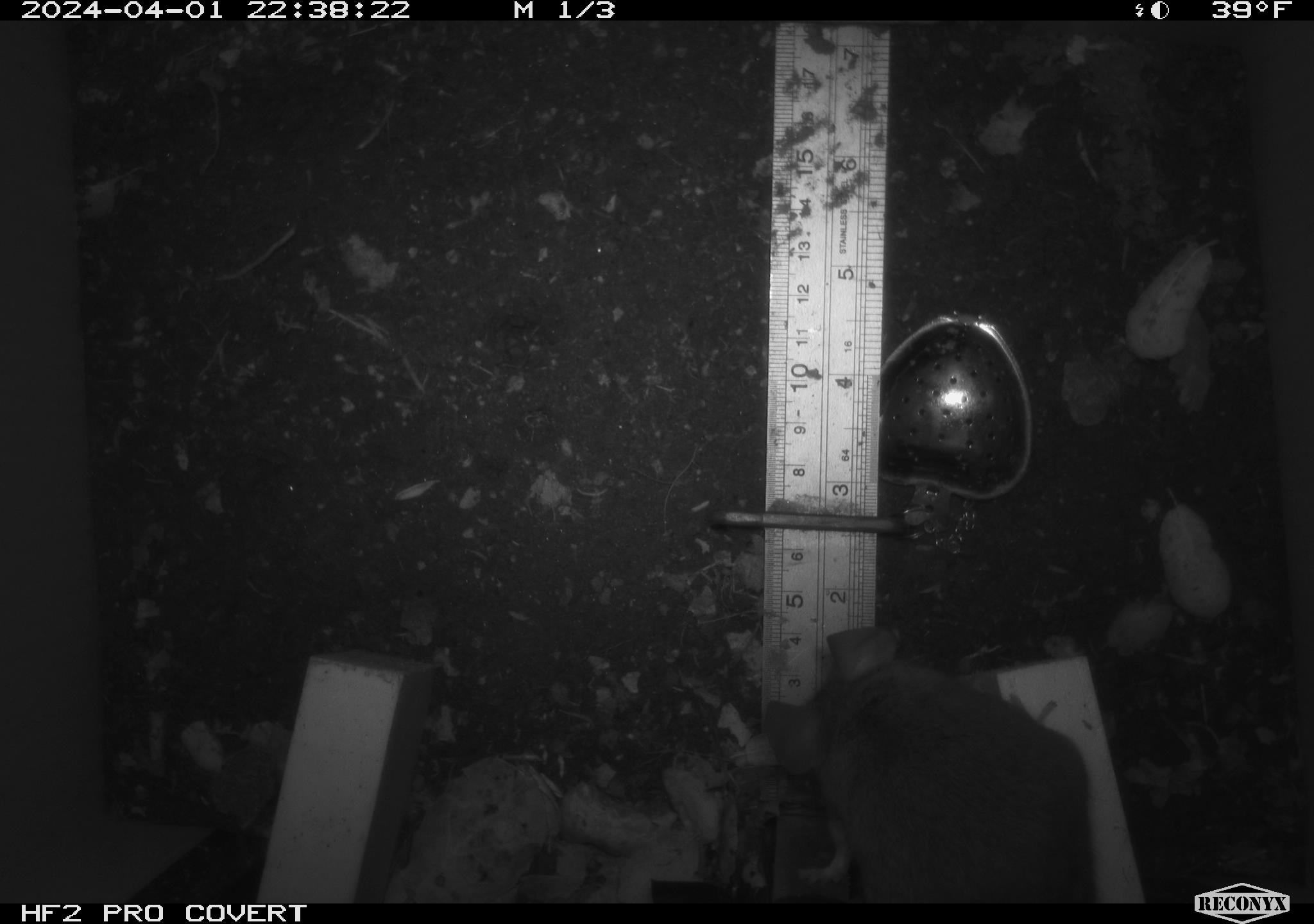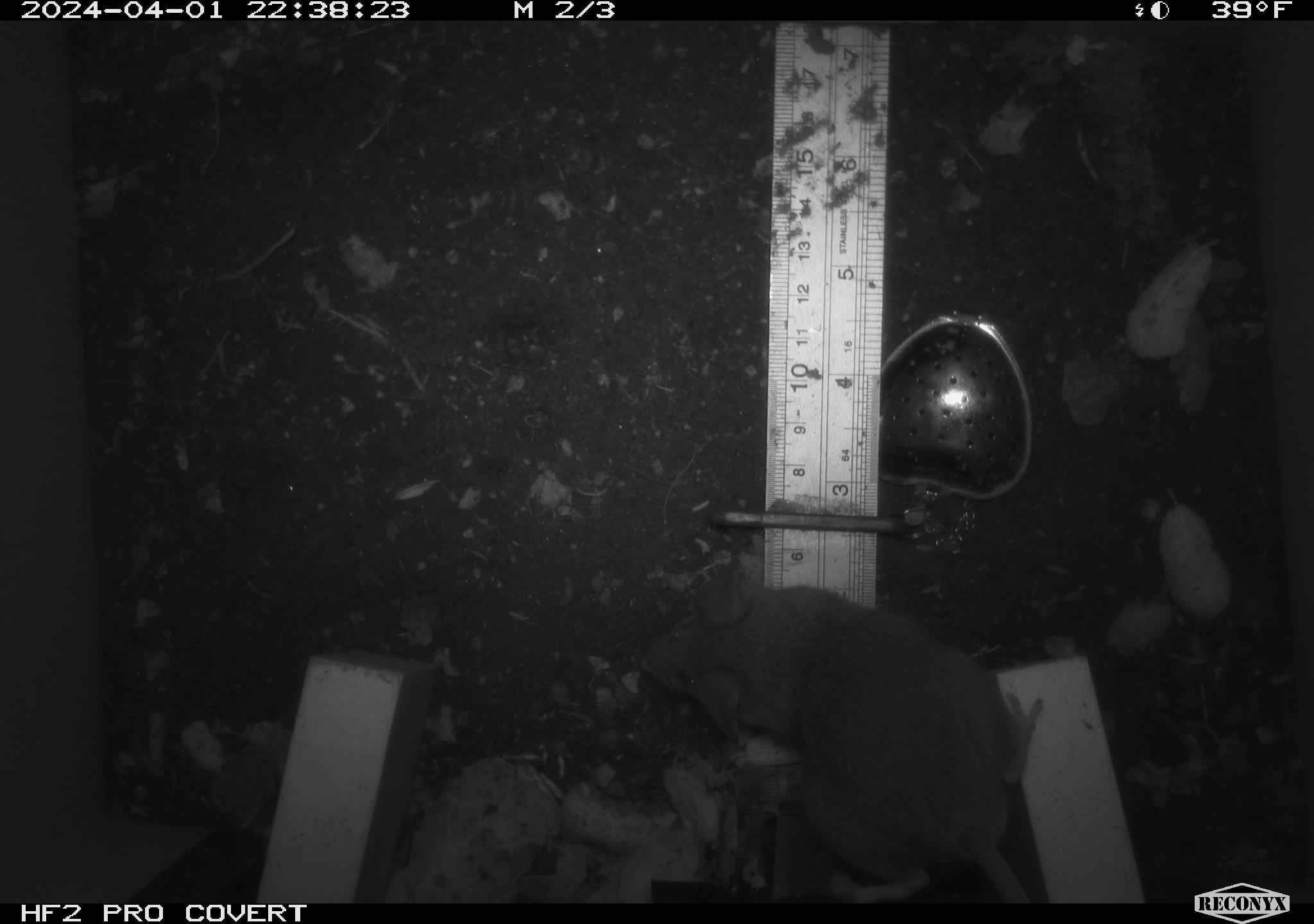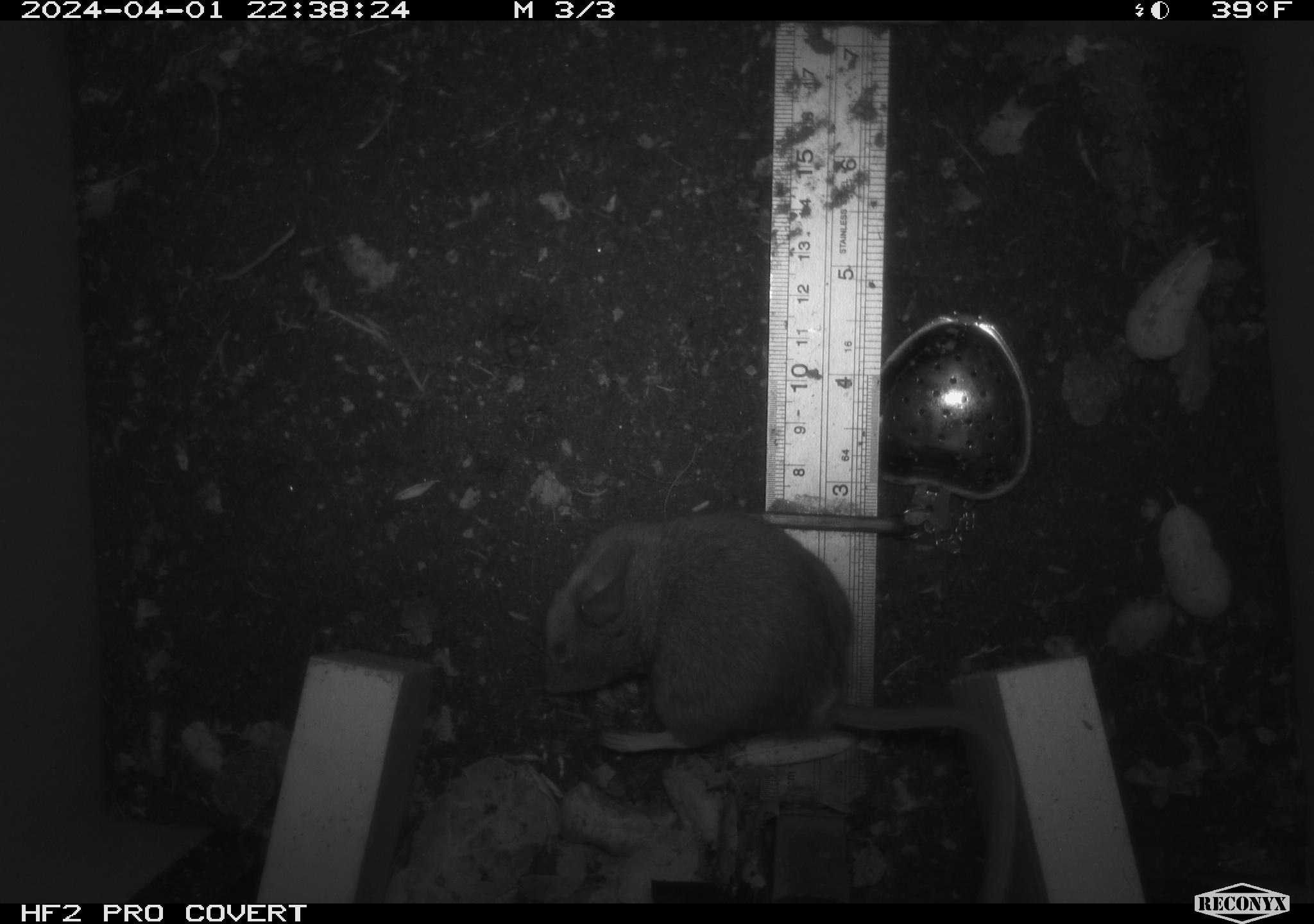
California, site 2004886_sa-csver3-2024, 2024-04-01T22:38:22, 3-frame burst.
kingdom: Animalia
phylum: Chordata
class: Mammalia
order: Rodentia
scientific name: Rodentia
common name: rodent